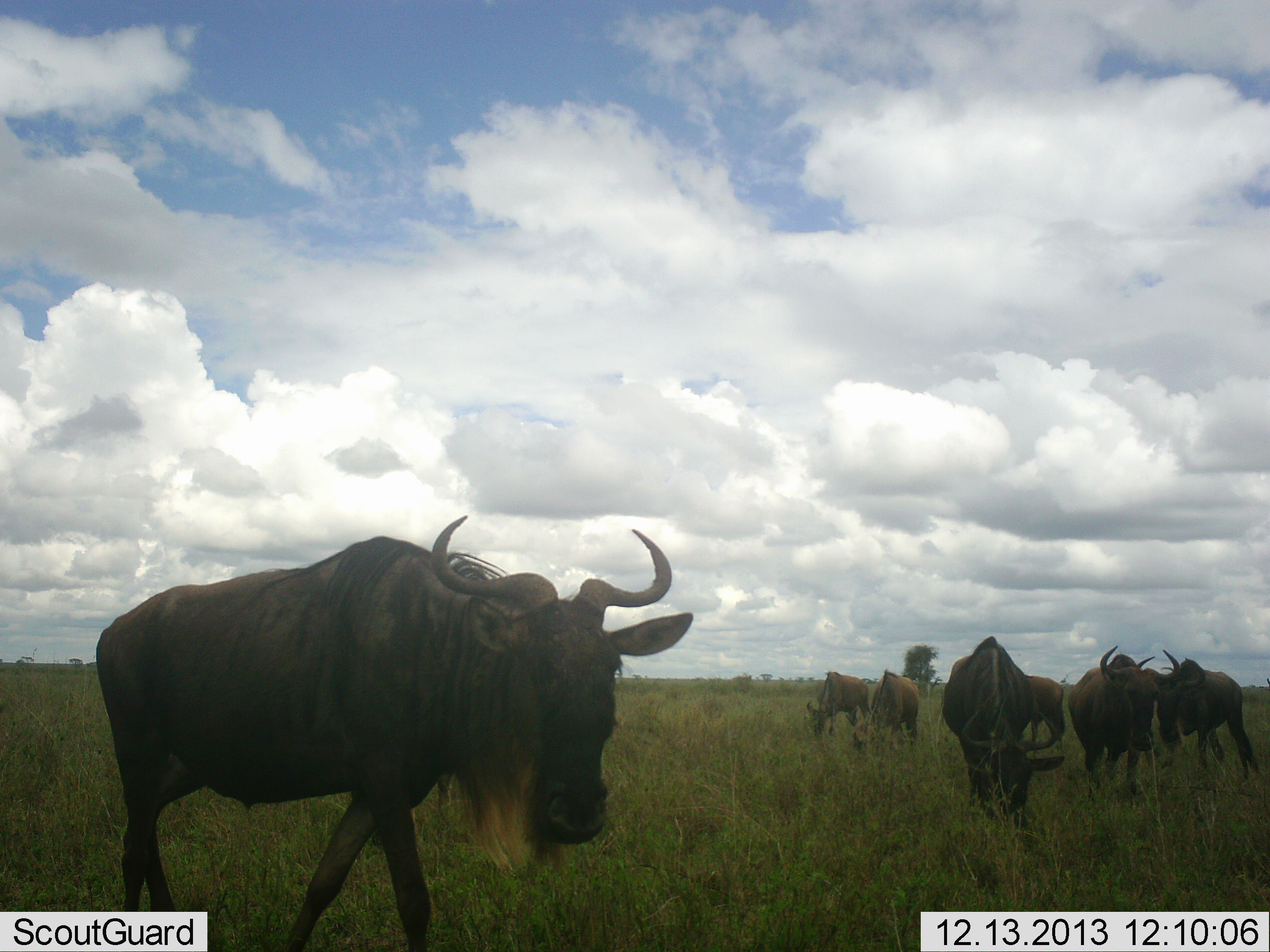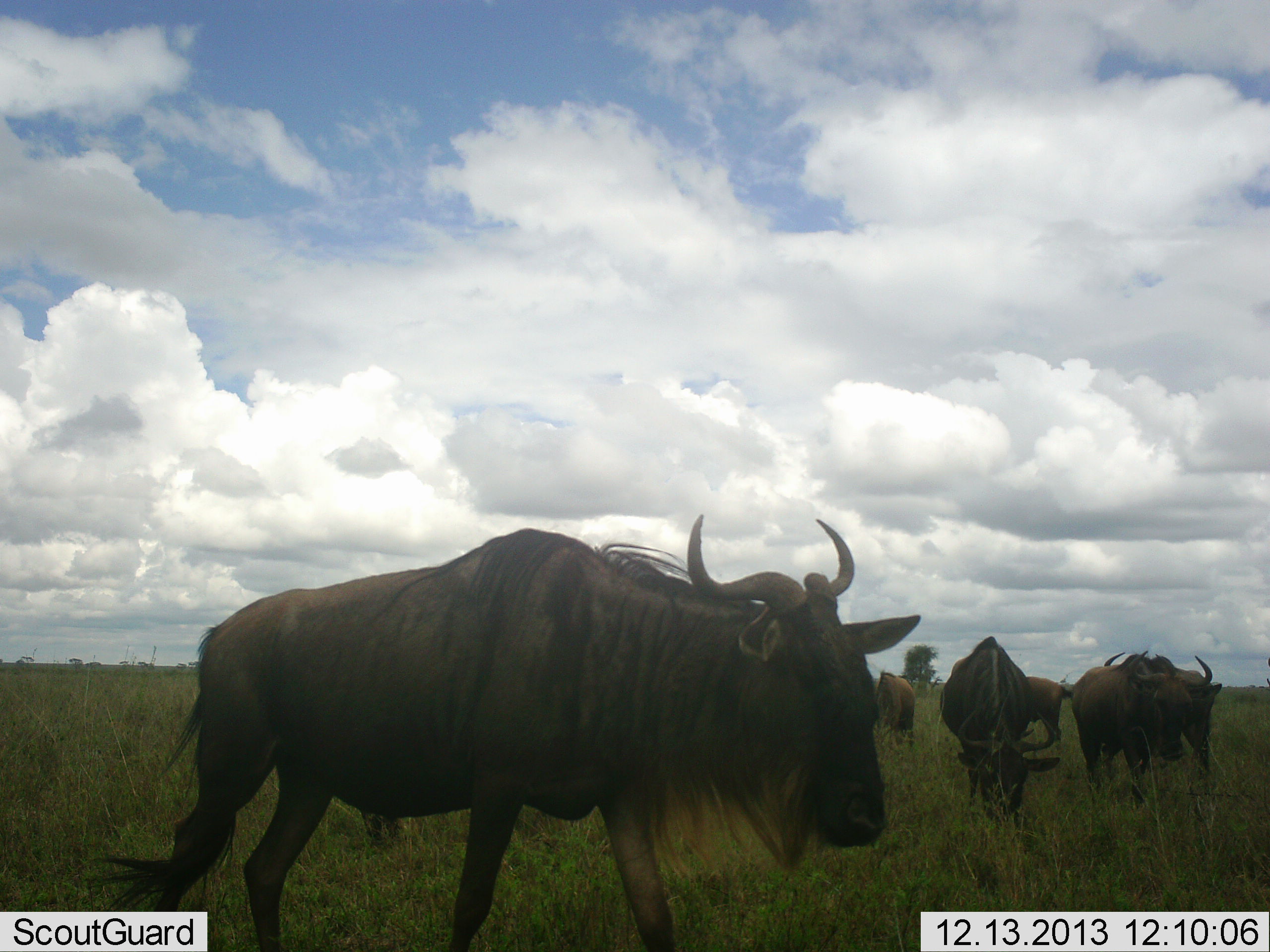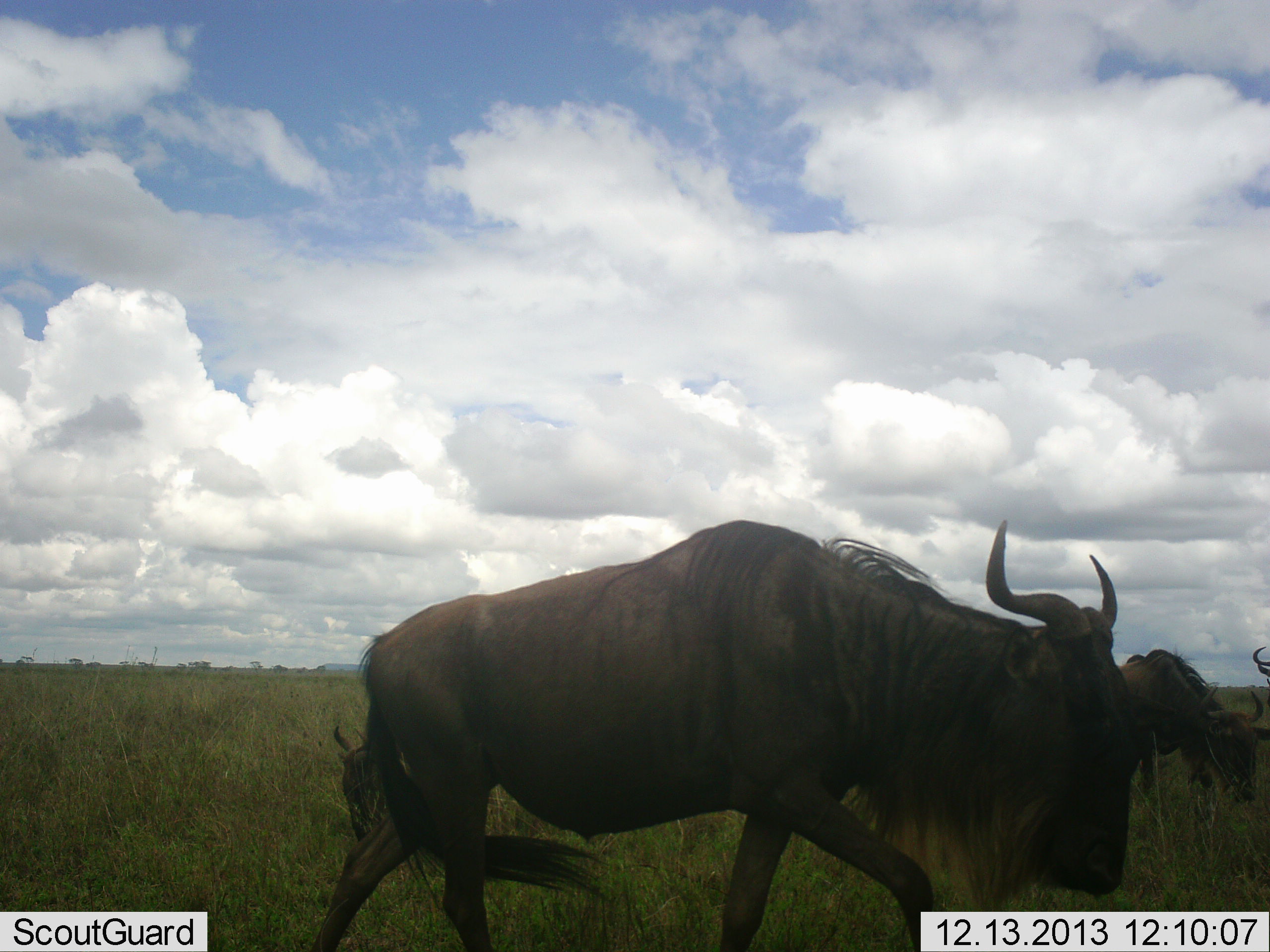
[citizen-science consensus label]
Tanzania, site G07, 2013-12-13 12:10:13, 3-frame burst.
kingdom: Animalia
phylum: Chordata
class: Mammalia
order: Artiodactyla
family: Bovidae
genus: Connochaetes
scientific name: Connochaetes taurinus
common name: blue wildebeest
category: wildebeest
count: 7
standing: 38%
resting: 8%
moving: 79%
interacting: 4%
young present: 2%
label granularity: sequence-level